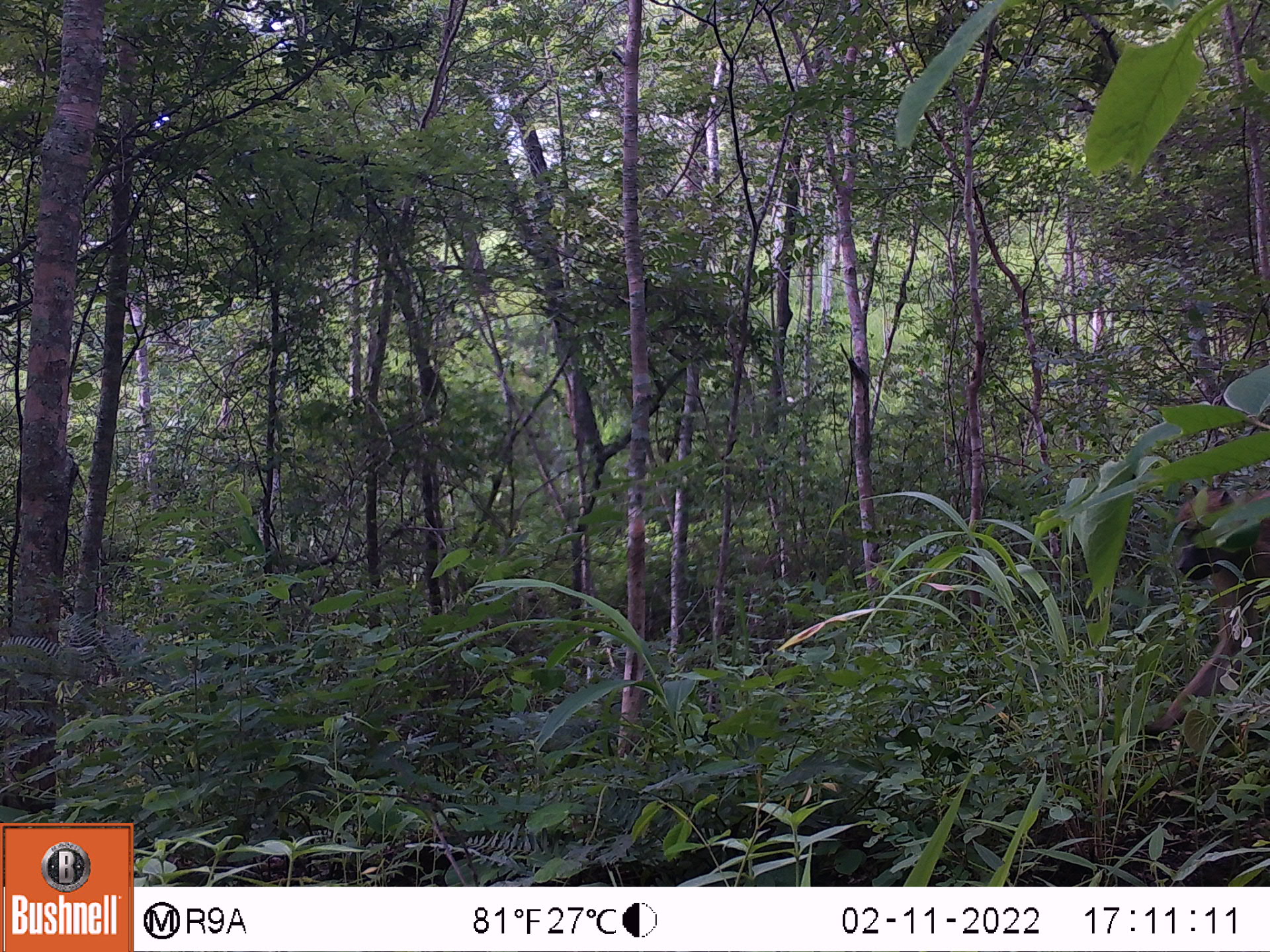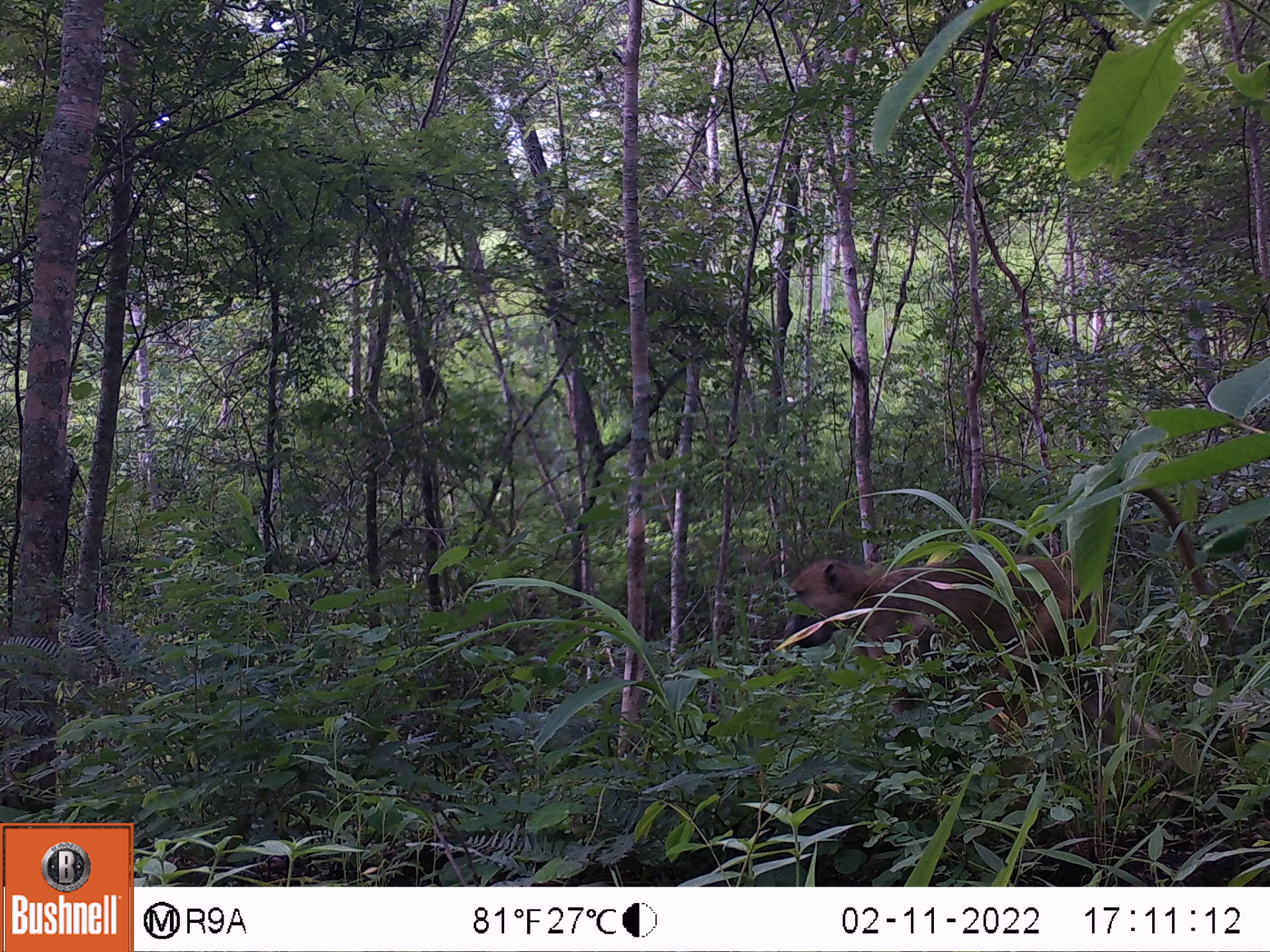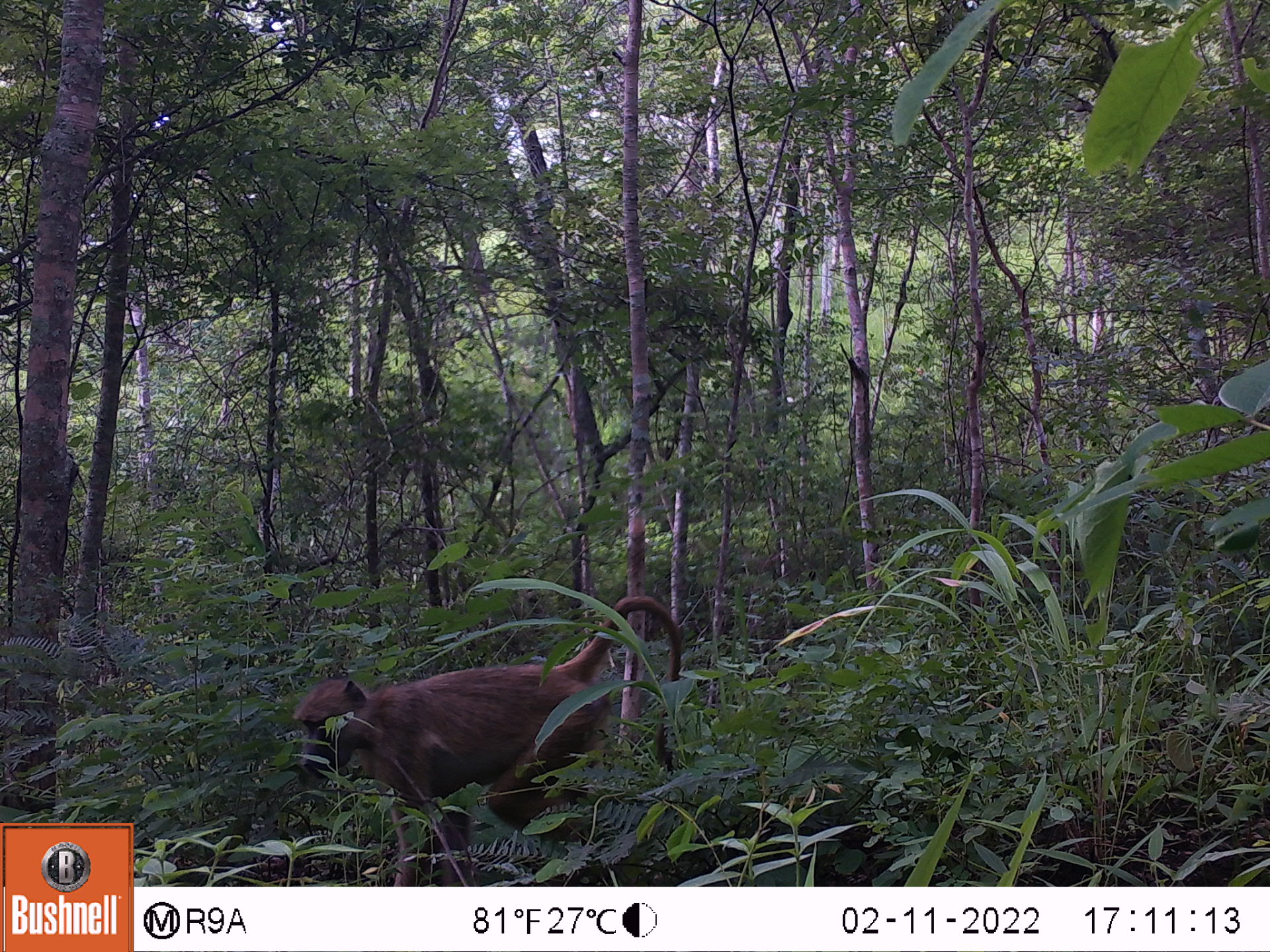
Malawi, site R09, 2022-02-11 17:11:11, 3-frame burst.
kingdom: Animalia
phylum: Chordata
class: Mammalia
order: Primates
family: Cercopithecidae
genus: Papio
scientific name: Papio cynocephalus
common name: yellow baboon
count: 1